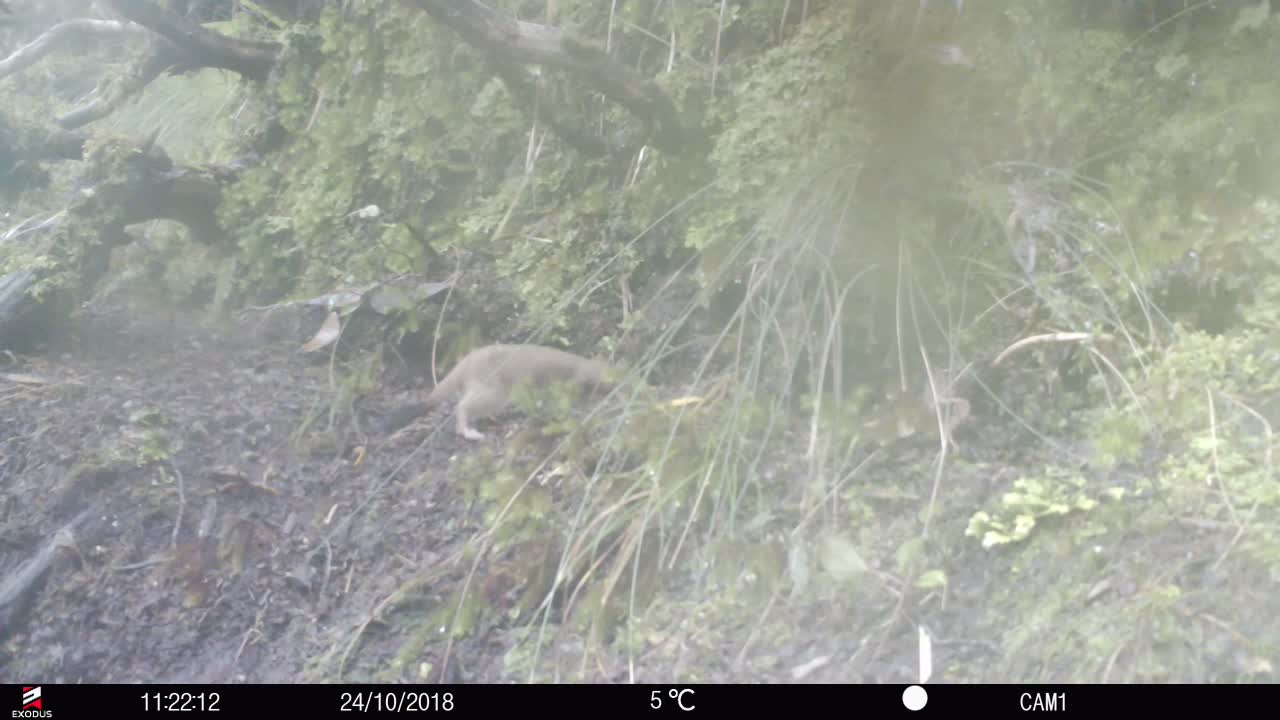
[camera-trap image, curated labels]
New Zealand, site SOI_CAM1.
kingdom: Animalia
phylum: Chordata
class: Mammalia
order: Carnivora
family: Mustelidae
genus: Mustela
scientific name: Mustela erminea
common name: stoat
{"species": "stoat (Mustela erminea)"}